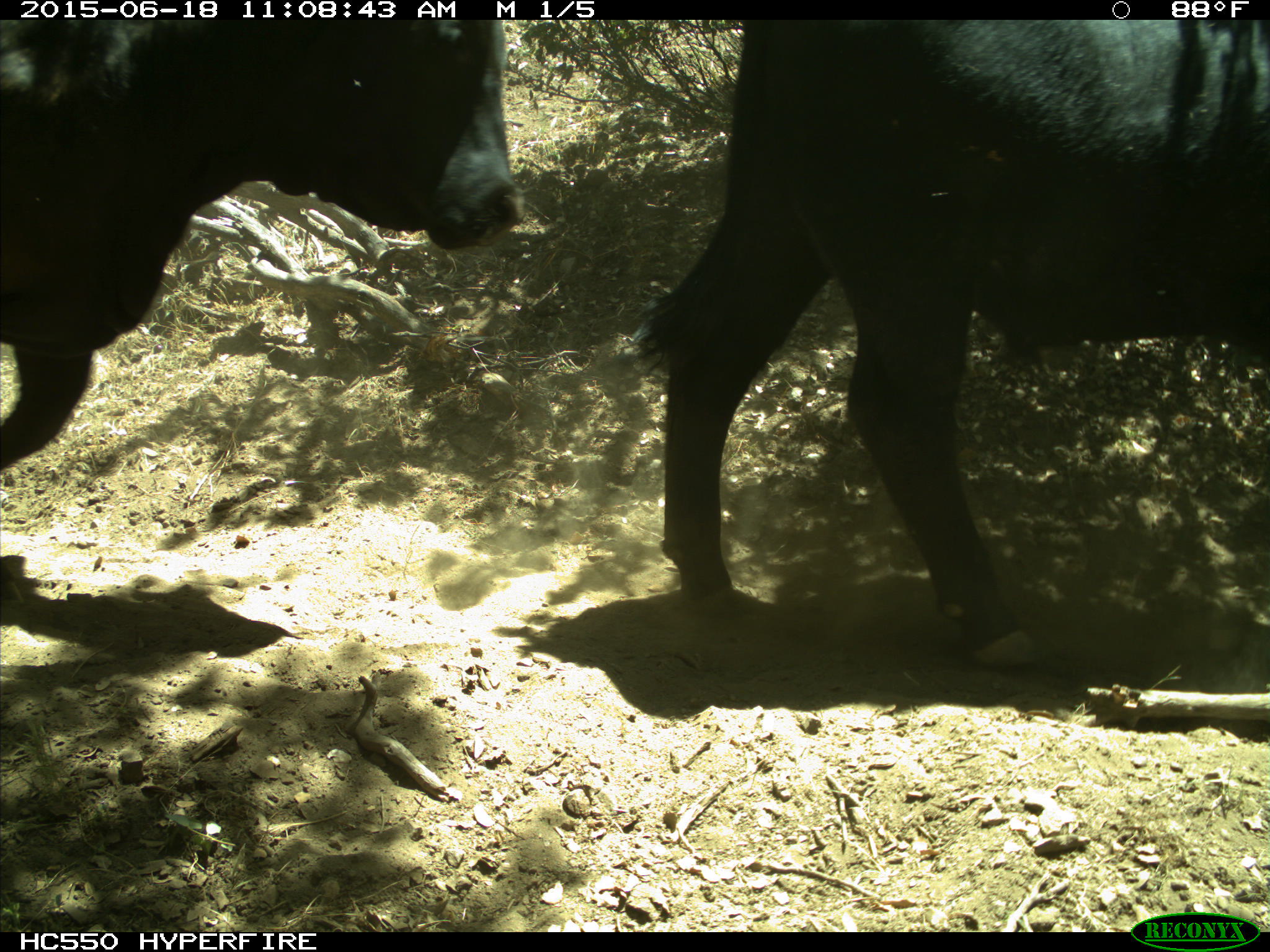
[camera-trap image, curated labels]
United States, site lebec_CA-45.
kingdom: Animalia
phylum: Chordata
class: Mammalia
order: Artiodactyla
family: Bovidae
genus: Bos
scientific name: Bos taurus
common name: domestic cow